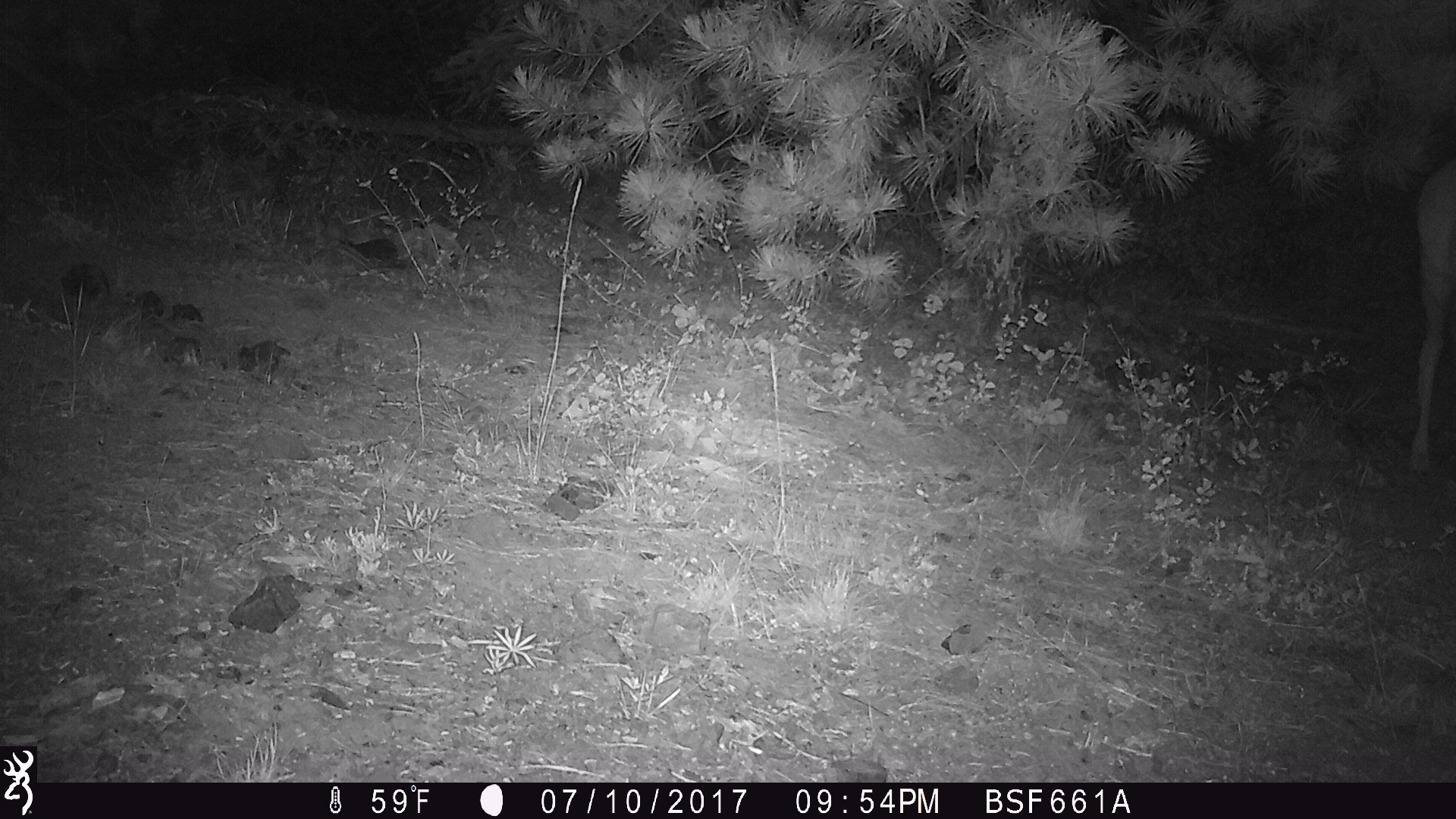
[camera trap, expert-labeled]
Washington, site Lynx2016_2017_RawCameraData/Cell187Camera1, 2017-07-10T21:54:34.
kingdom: Animalia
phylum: Chordata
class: Mammalia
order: Artiodactyla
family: Cervidae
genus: Odocoileus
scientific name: Odocoileus hemionus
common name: mule deer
Odocoileus hemionus (mule deer). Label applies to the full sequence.